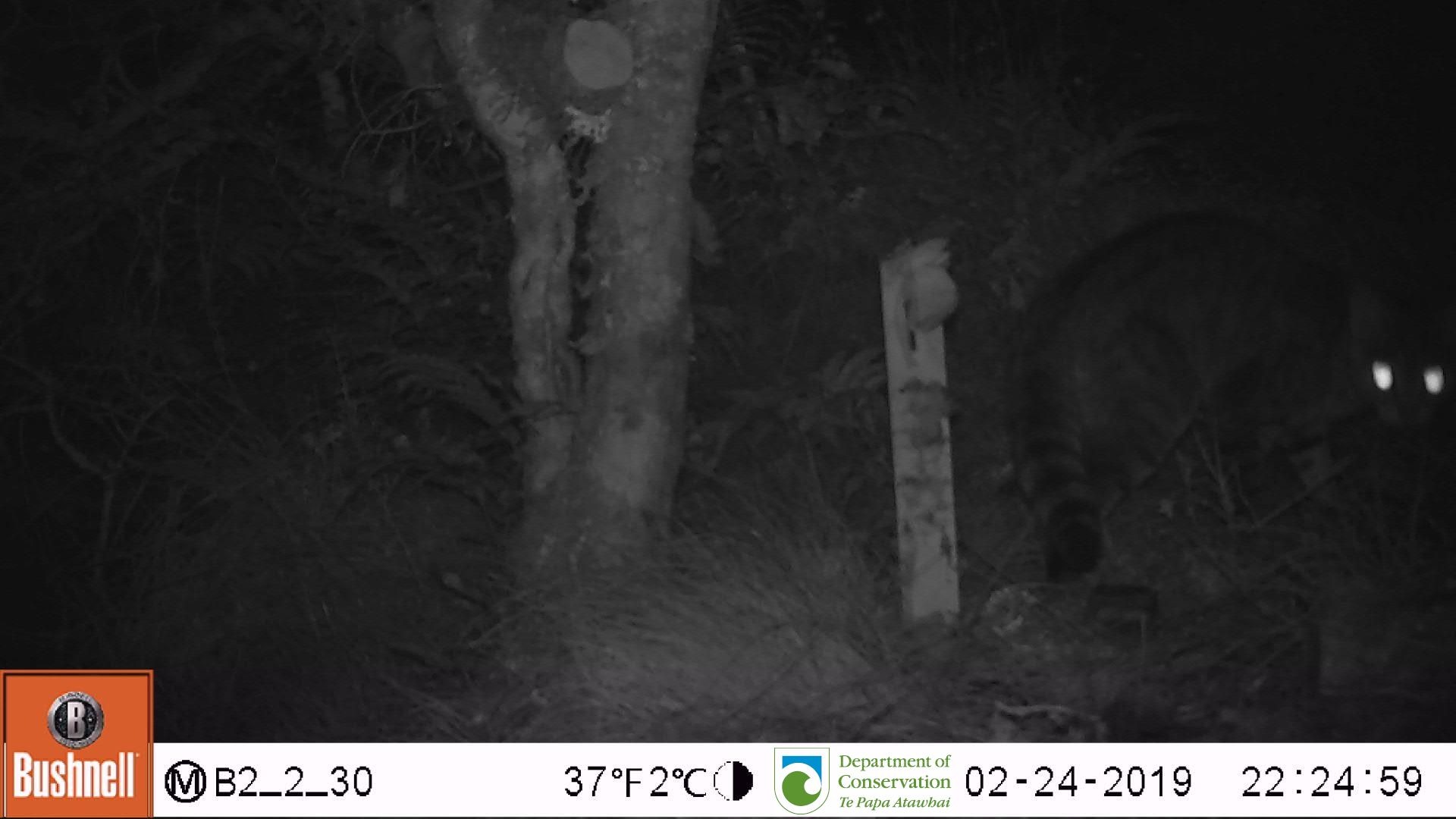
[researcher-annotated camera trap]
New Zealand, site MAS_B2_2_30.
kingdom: Animalia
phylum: Chordata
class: Mammalia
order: Carnivora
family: Felidae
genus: Felis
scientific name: Felis catus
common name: domestic cat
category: cat